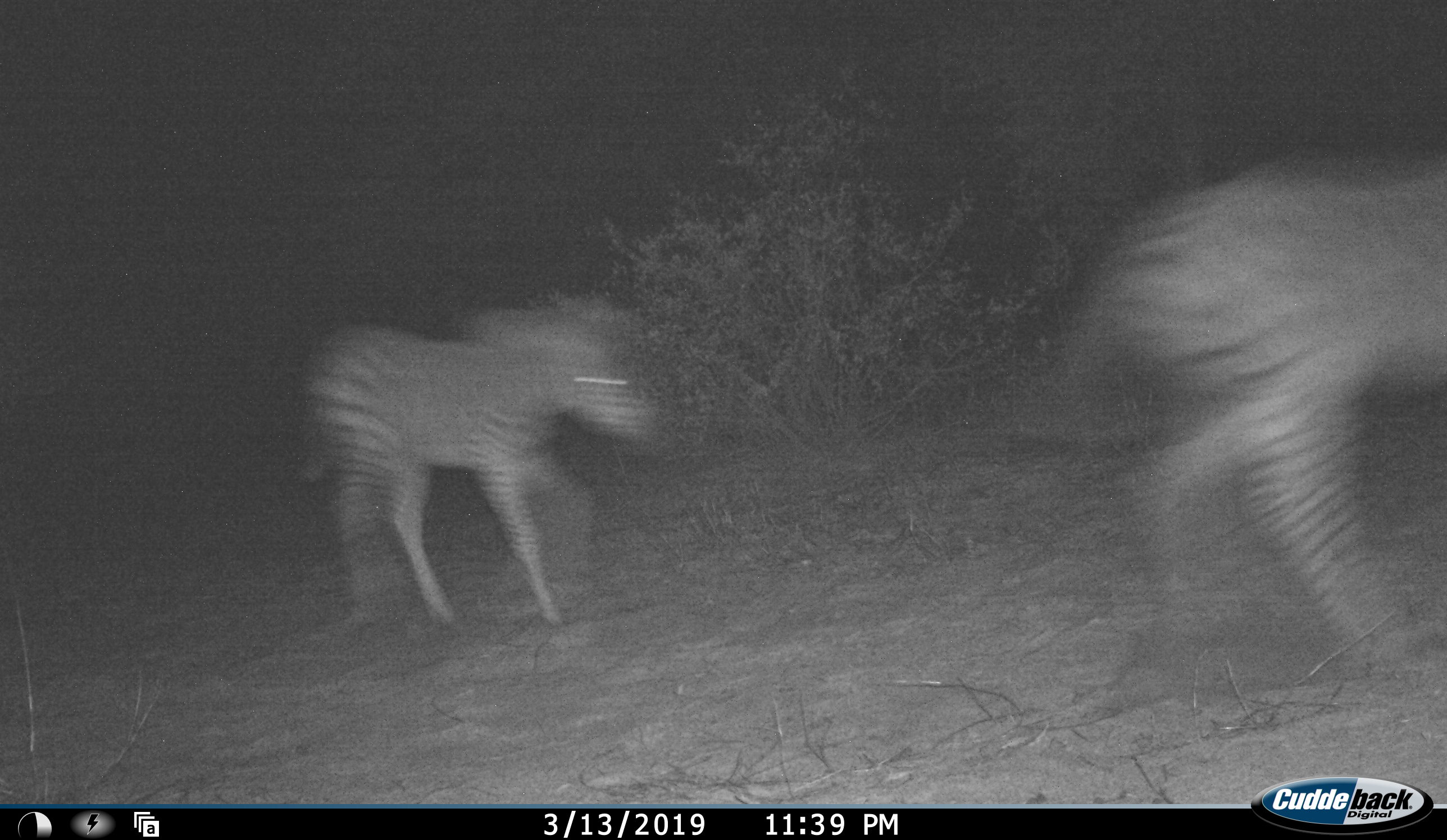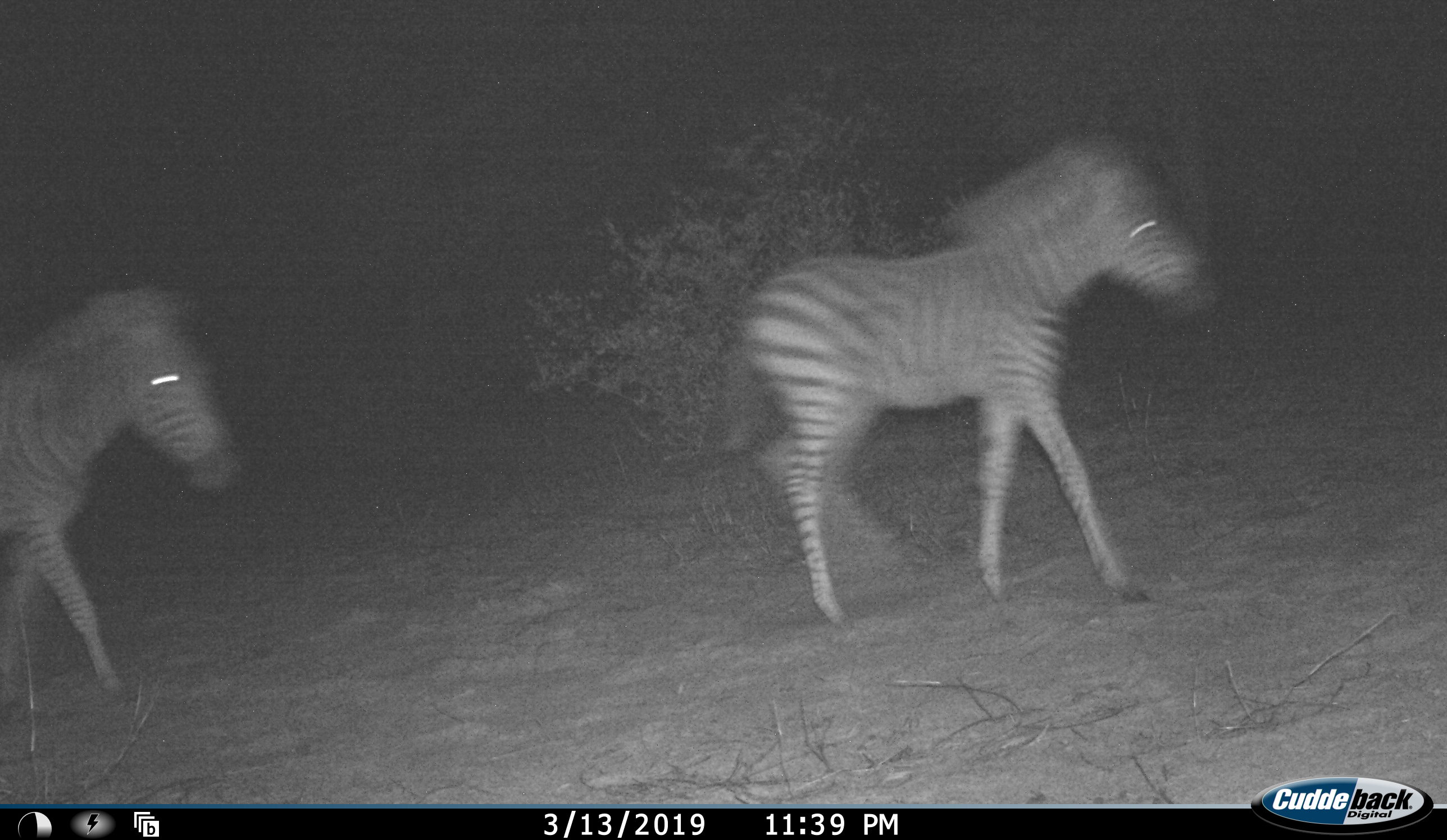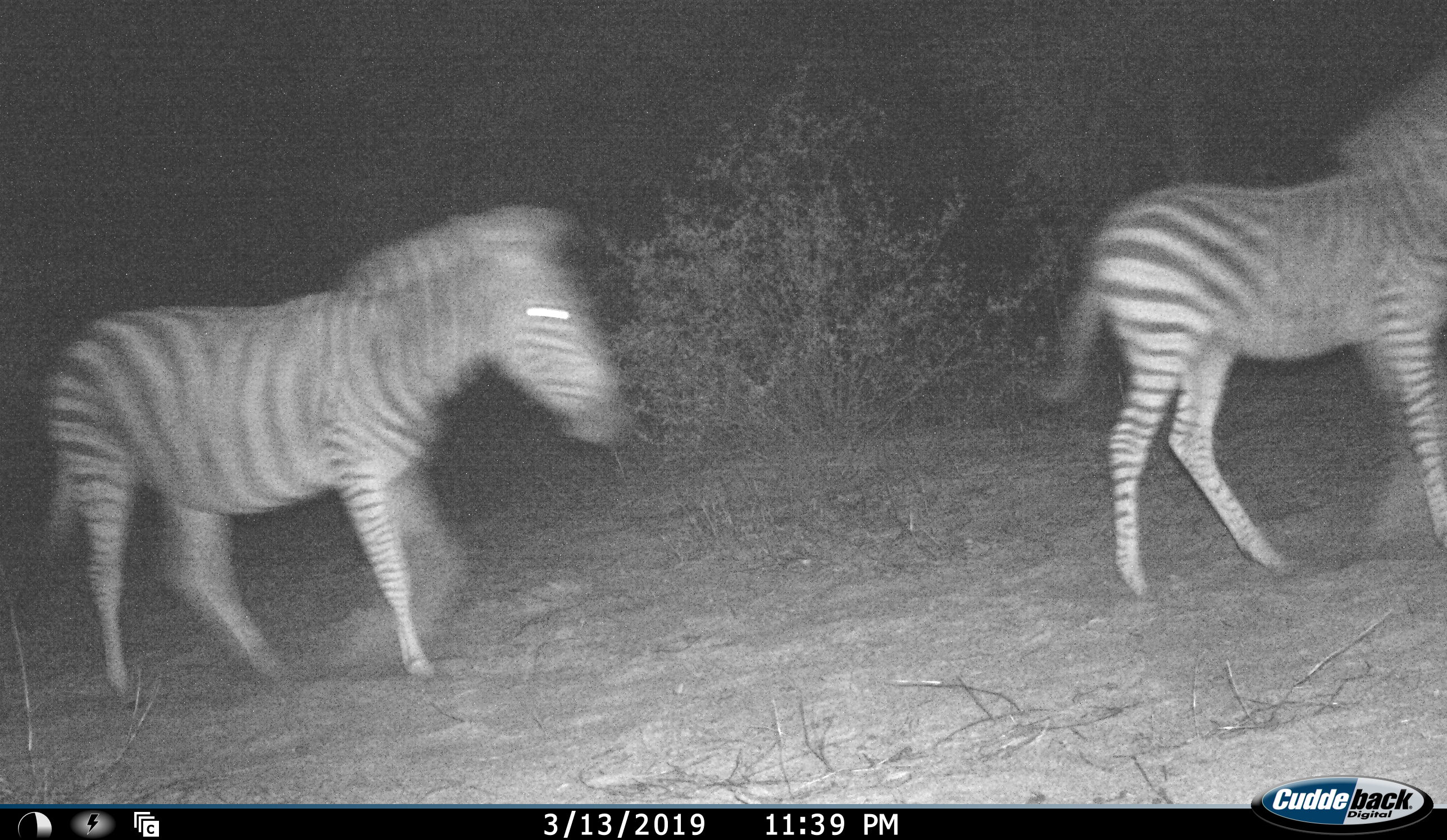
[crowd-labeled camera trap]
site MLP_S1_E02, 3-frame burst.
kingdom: Animalia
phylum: Chordata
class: Mammalia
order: Perissodactyla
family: Equidae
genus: Equus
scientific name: Equus quagga burchellii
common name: burchell's zebra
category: zebraburchells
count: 3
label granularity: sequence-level